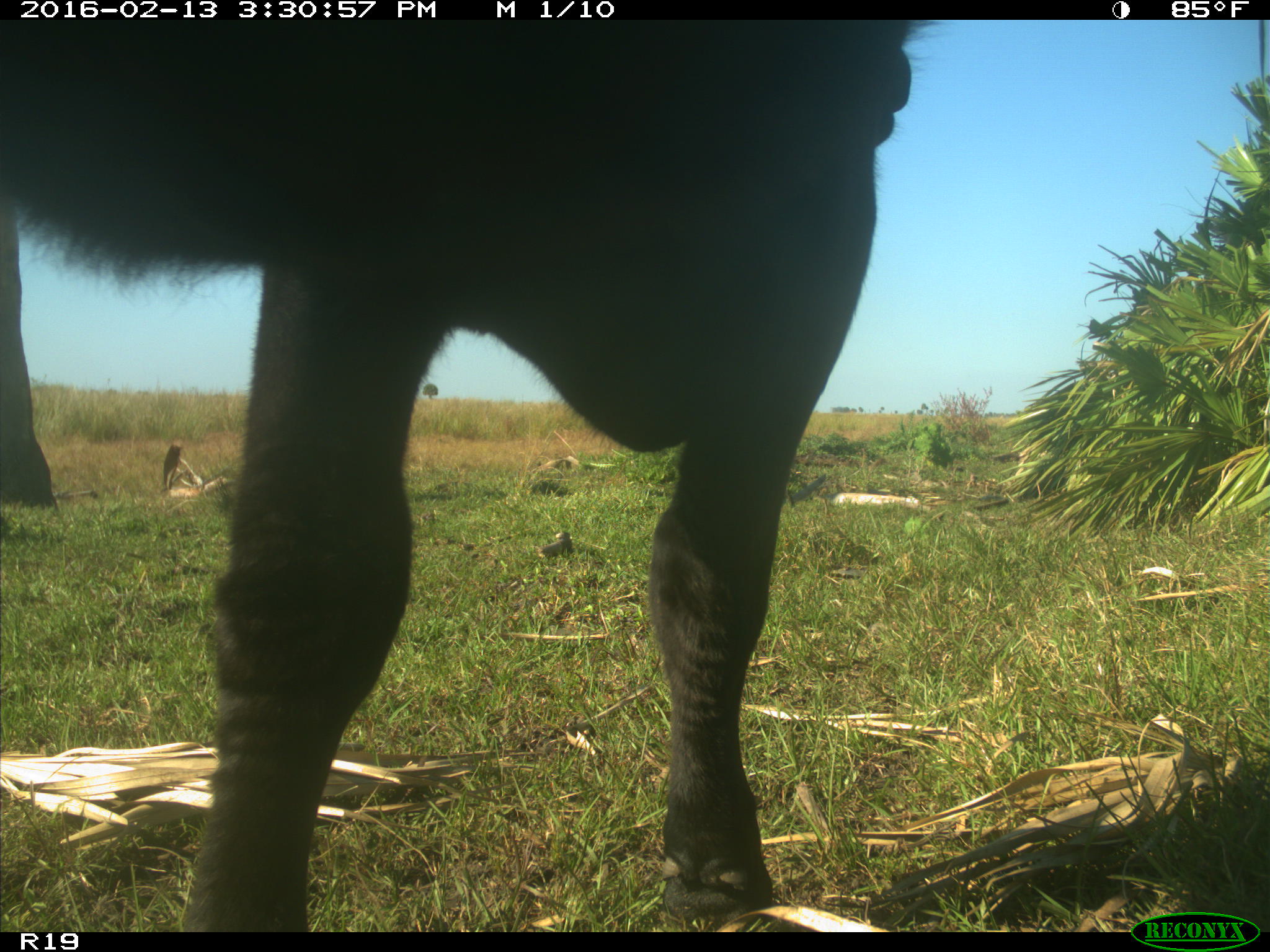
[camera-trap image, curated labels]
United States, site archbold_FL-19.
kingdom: Animalia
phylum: Chordata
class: Mammalia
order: Artiodactyla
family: Bovidae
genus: Bos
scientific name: Bos taurus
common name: domestic cow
Bos taurus (domestic cow).